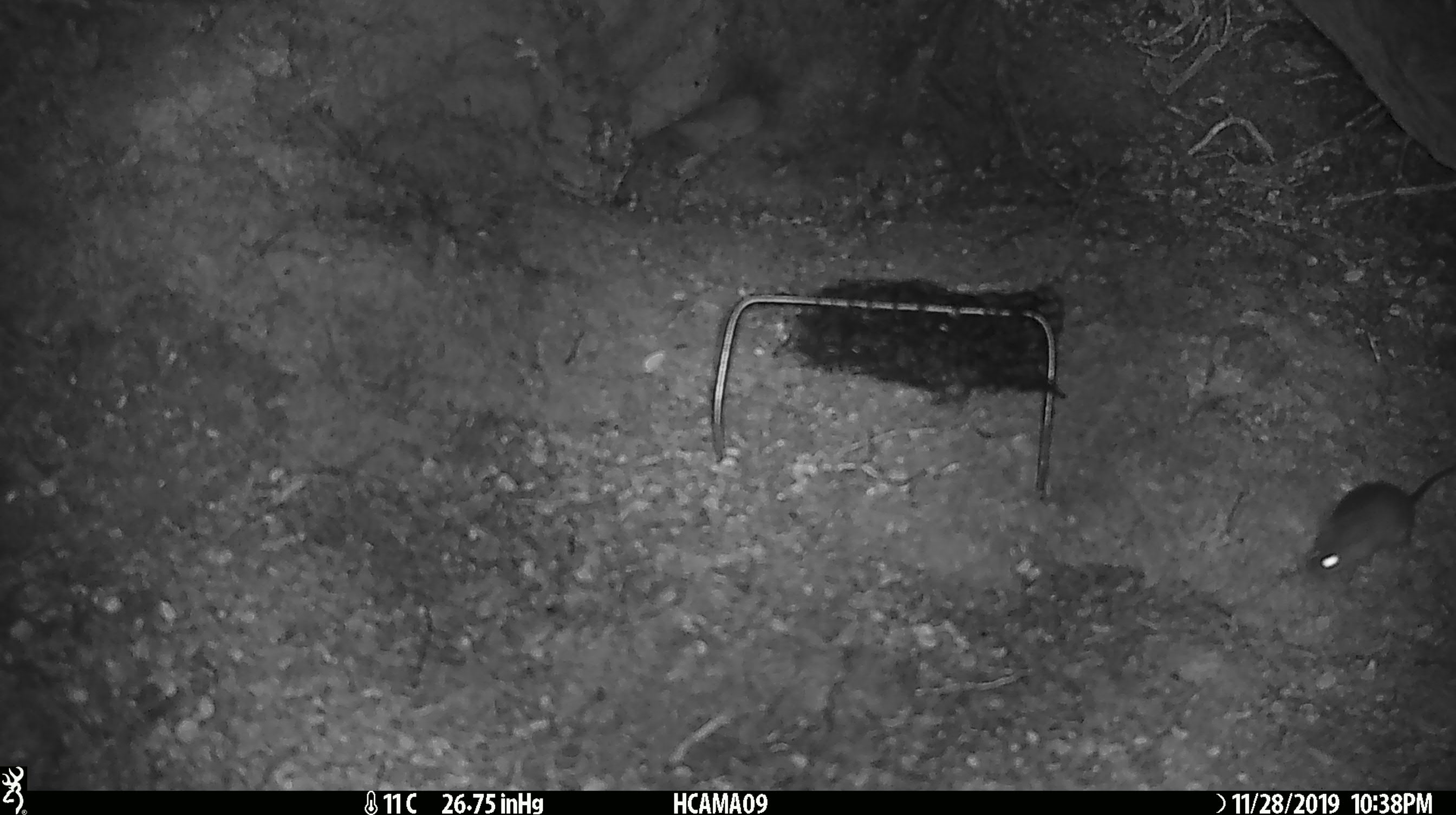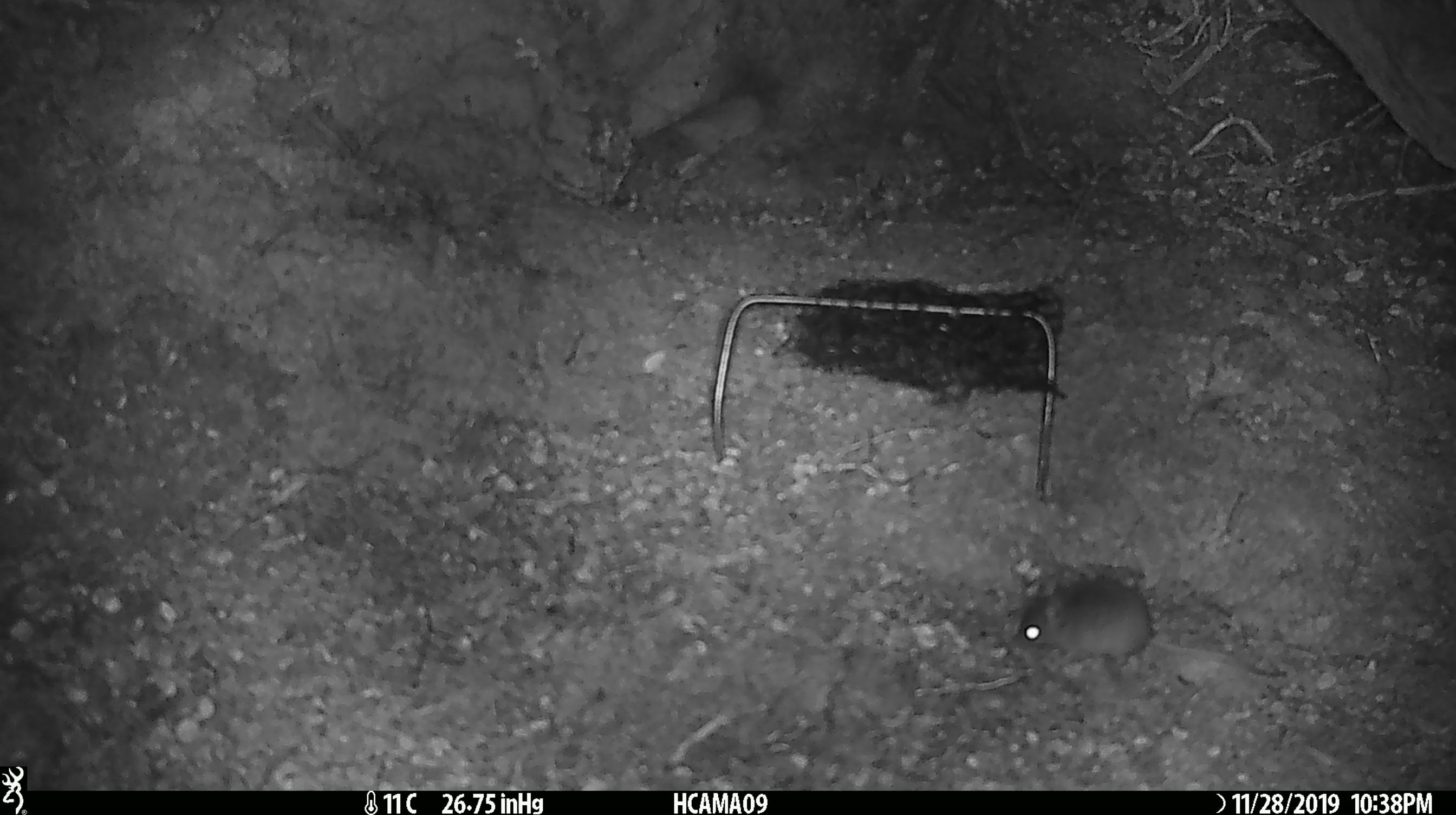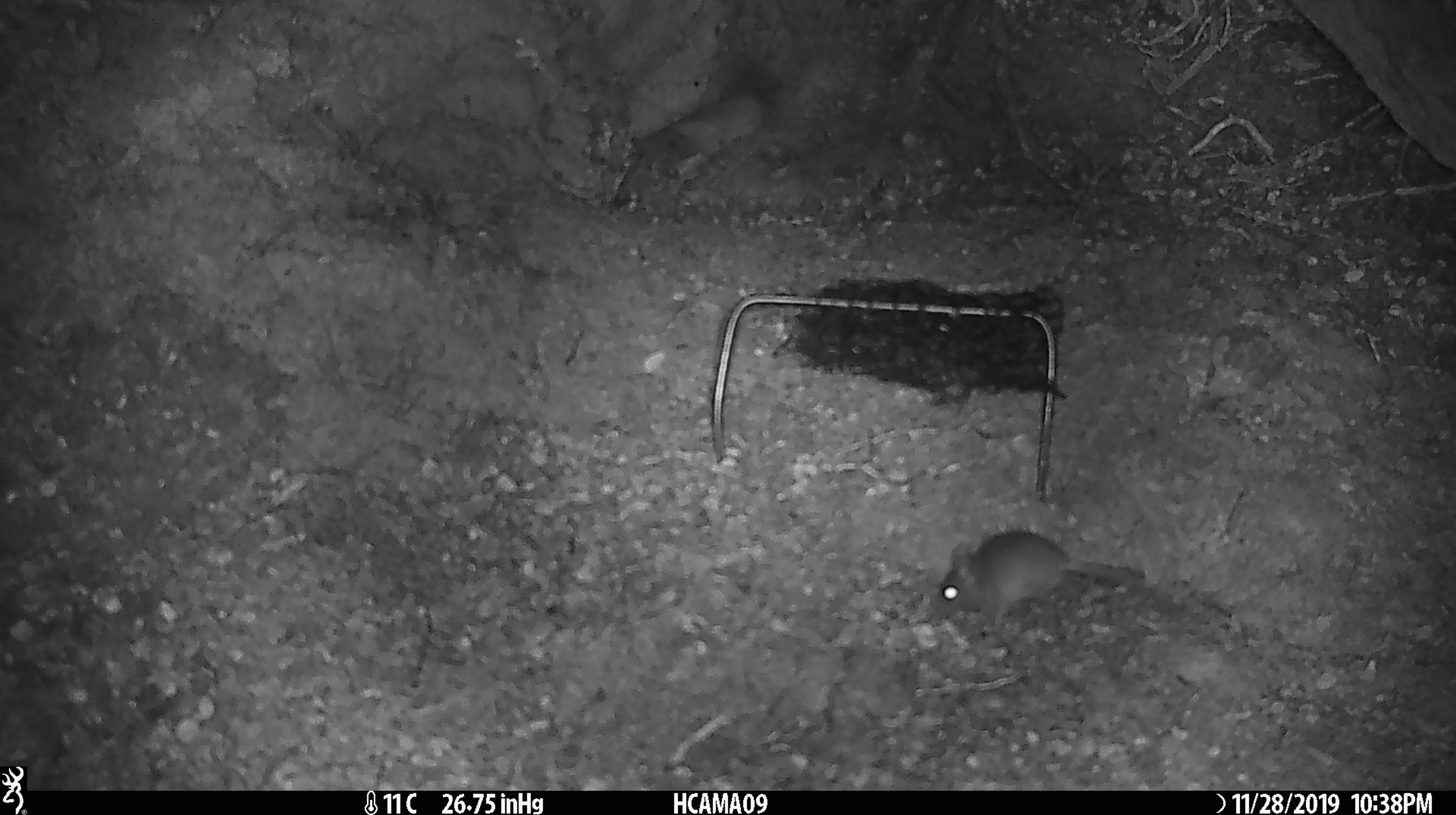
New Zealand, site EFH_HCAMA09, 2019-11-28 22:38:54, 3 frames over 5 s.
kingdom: Animalia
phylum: Chordata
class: Mammalia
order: Rodentia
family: Muridae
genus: Mus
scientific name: Mus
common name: mouse